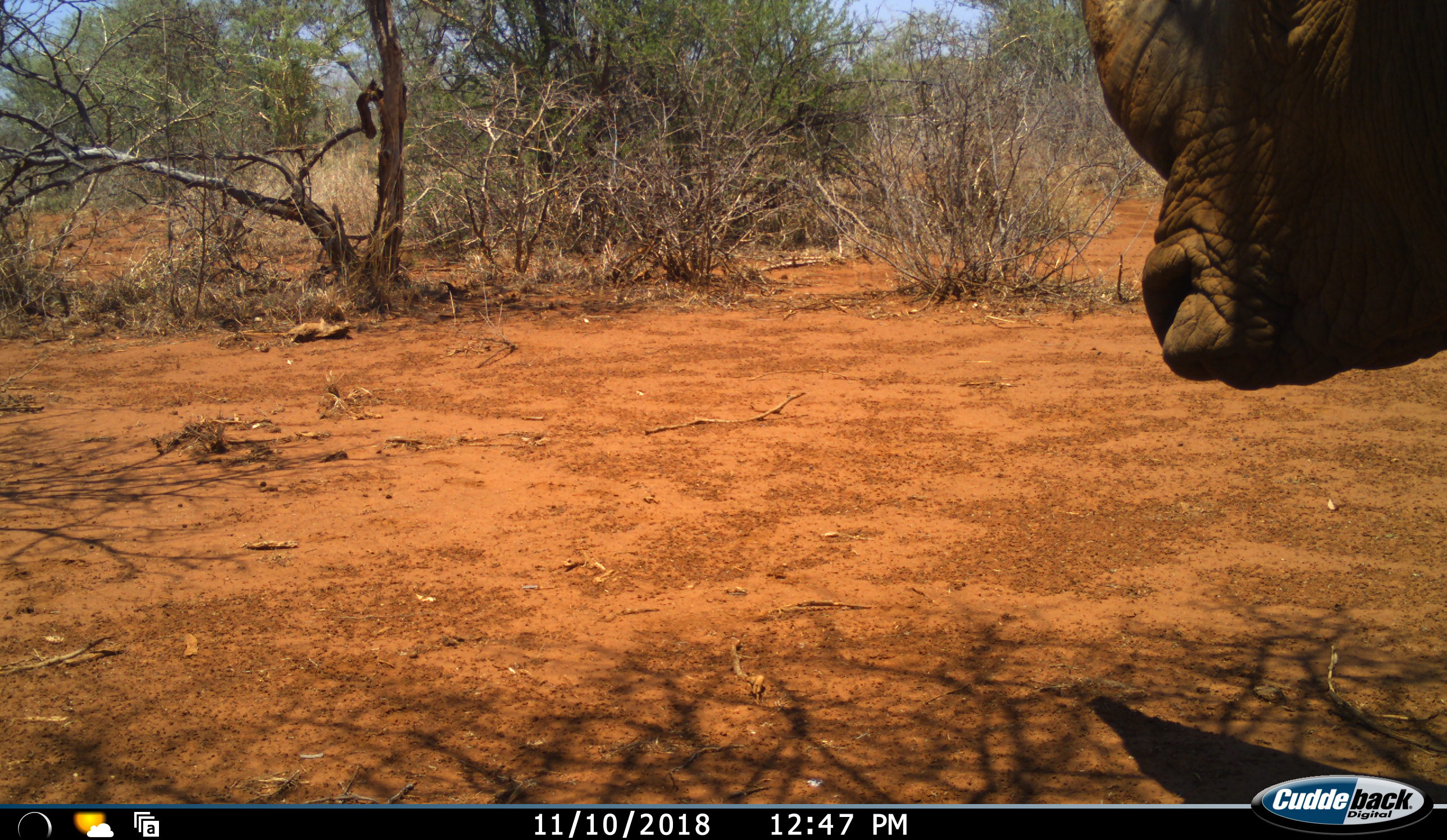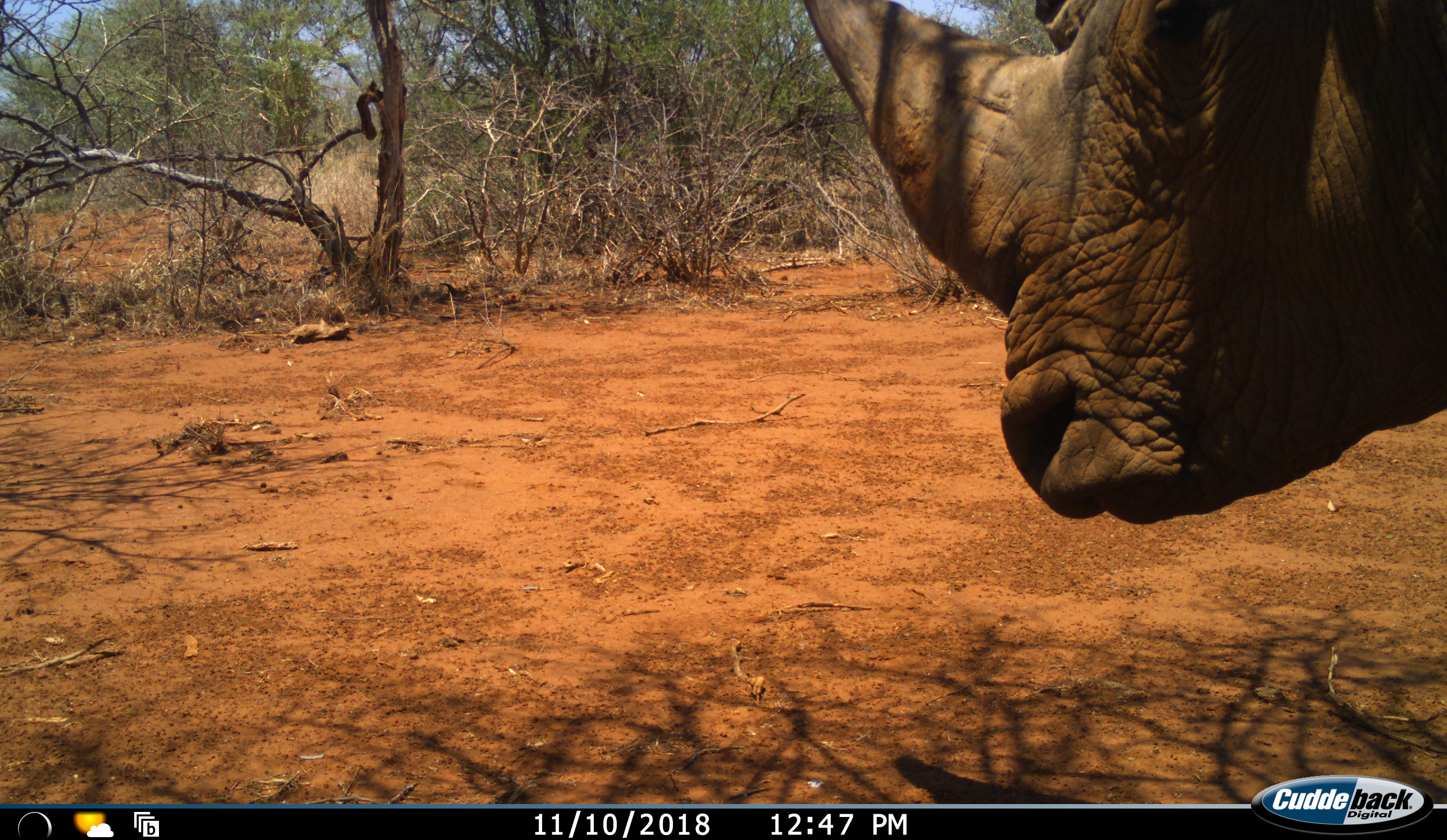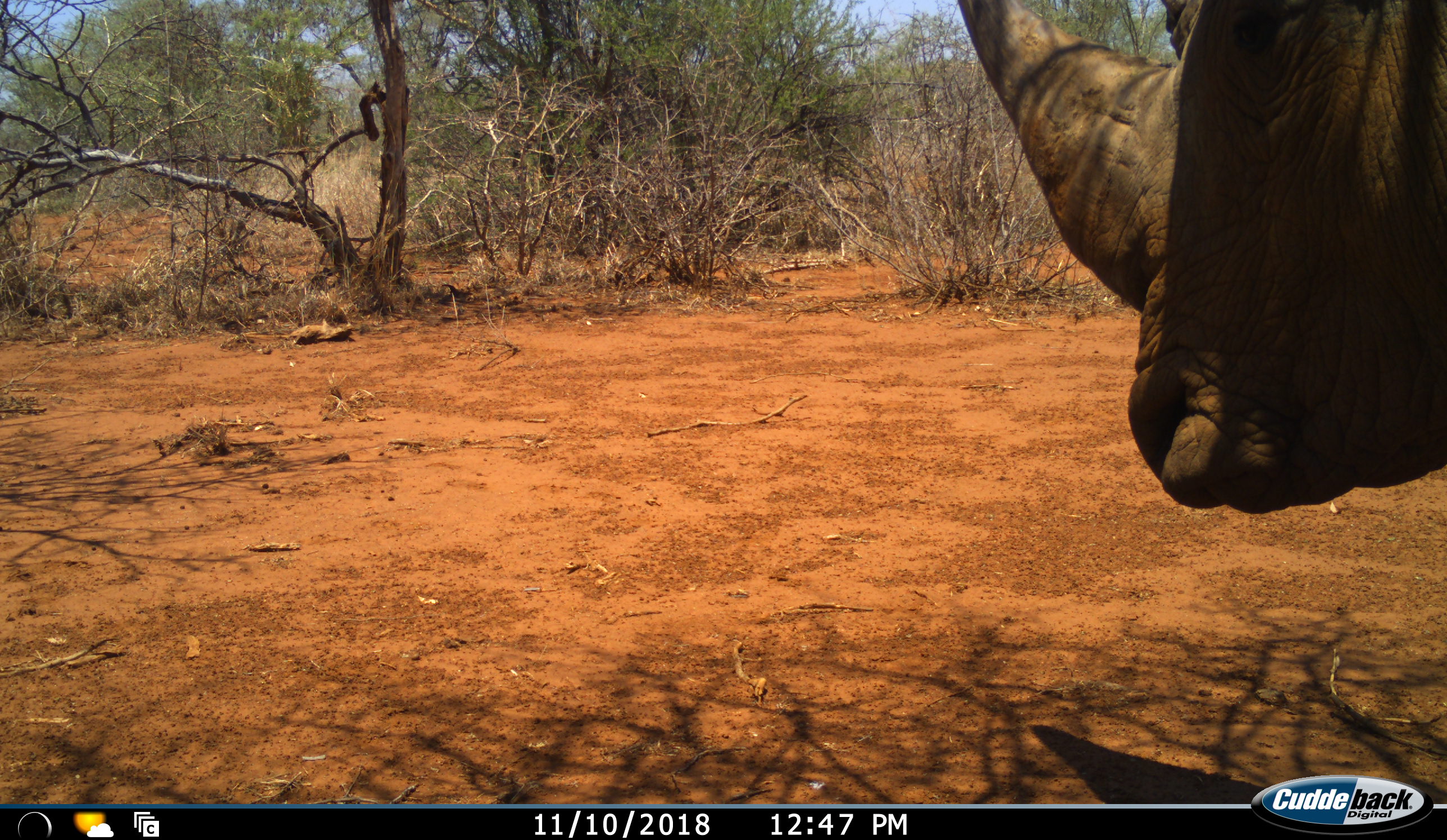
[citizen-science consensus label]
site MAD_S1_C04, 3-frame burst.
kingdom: Animalia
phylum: Chordata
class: Mammalia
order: Perissodactyla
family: Rhinocerotidae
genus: Ceratotherium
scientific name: Ceratotherium simum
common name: white rhinoceros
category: rhinoceroswhite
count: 1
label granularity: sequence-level